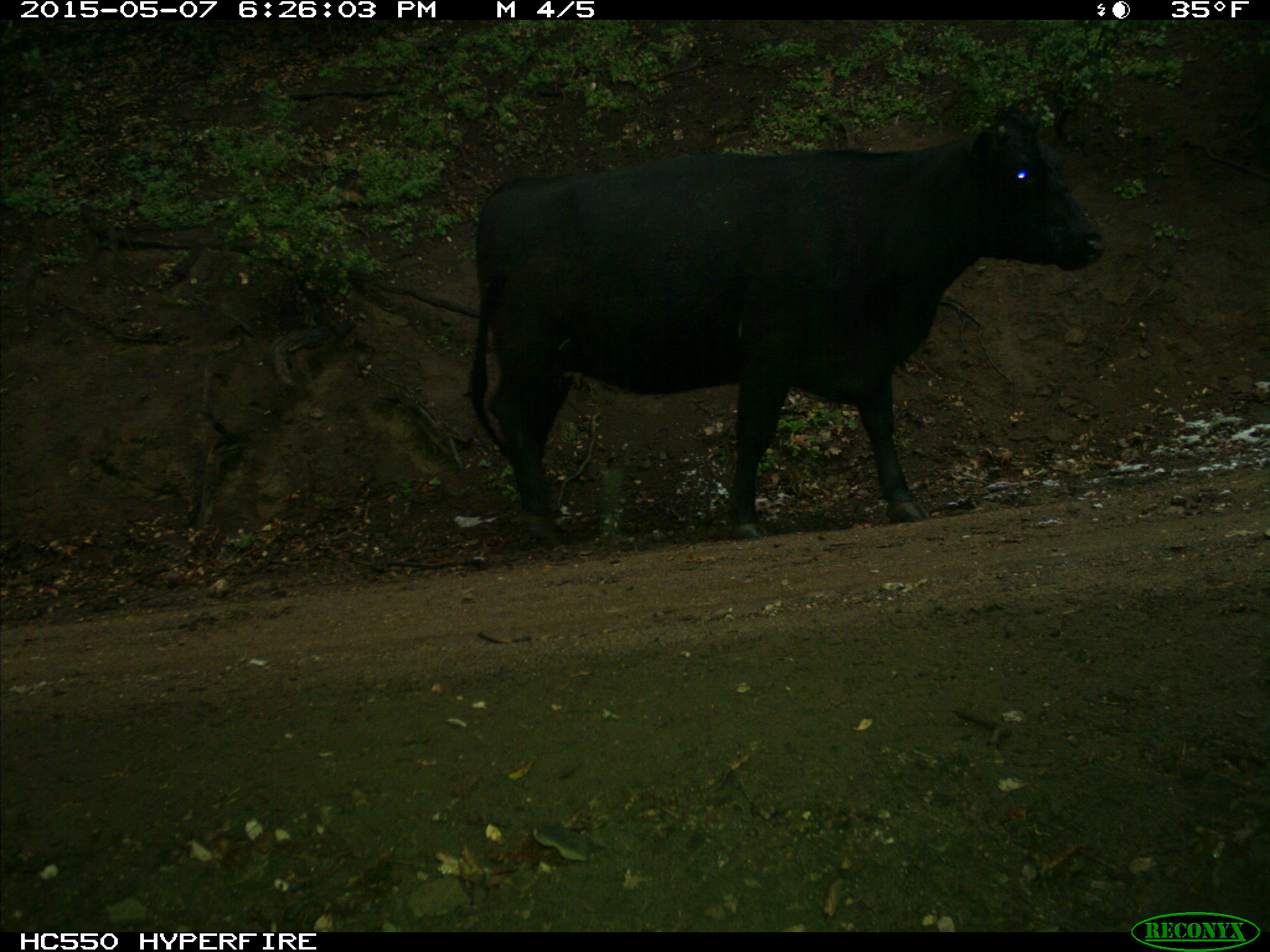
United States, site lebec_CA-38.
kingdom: Animalia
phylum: Chordata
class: Mammalia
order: Artiodactyla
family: Bovidae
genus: Bos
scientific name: Bos taurus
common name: domestic cow